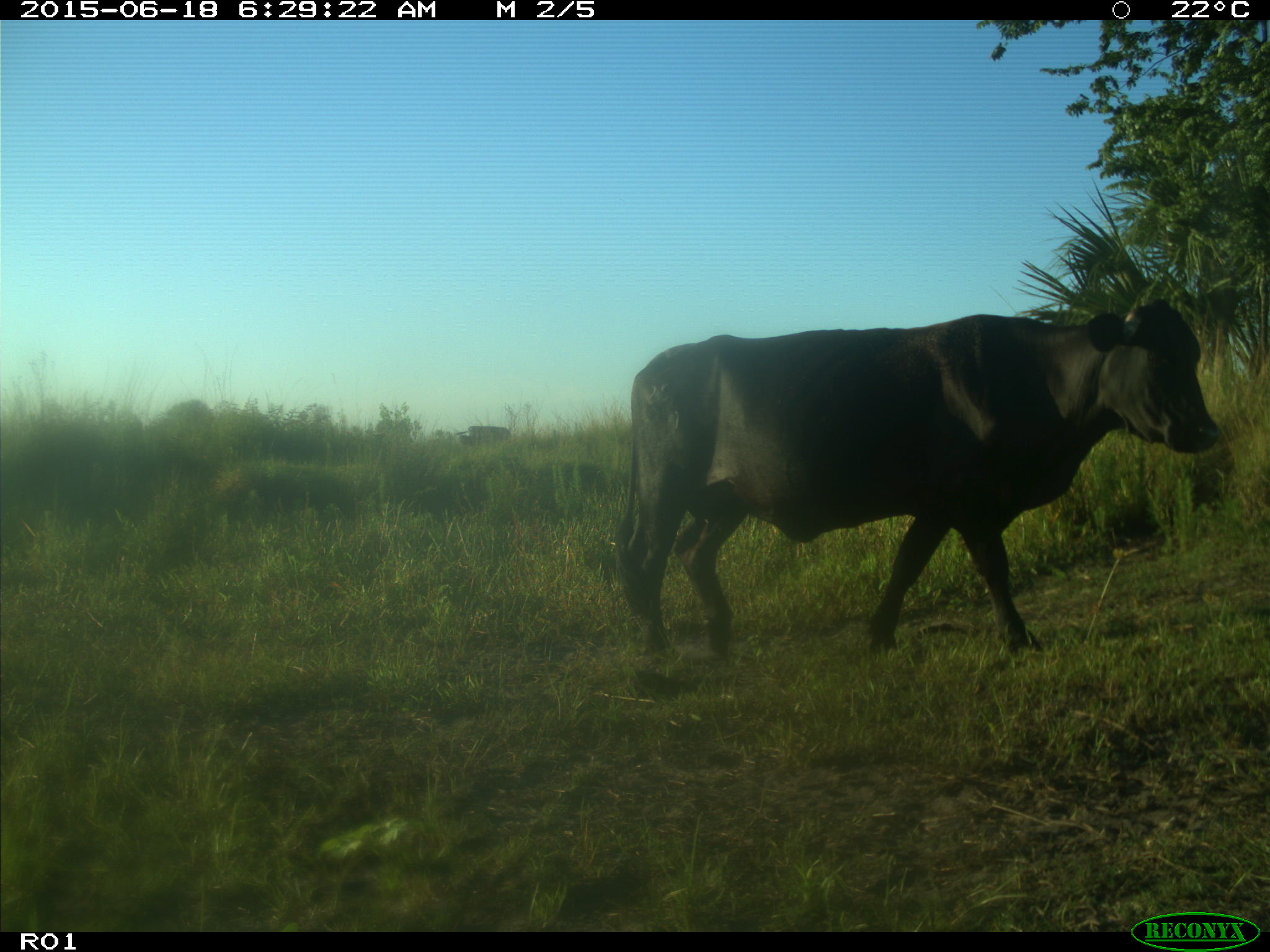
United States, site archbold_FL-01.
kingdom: Animalia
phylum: Chordata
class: Mammalia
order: Artiodactyla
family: Bovidae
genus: Bos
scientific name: Bos taurus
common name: domestic cow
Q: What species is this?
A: Bos taurus (domestic cow).